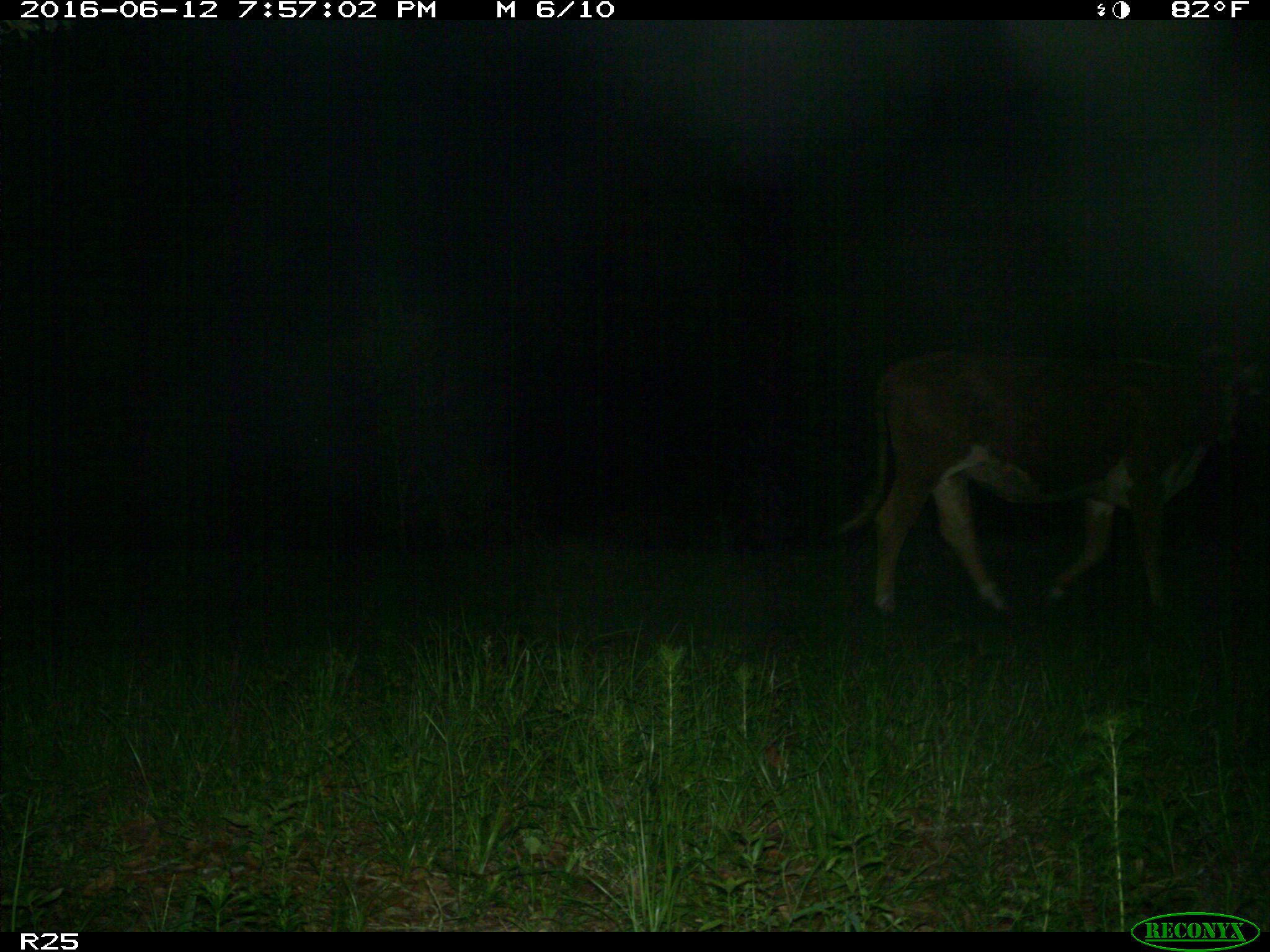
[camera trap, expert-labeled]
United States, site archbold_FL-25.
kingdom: Animalia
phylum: Chordata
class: Mammalia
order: Artiodactyla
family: Bovidae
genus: Bos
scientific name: Bos taurus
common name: domestic cow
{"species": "Bos taurus (domestic cow)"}